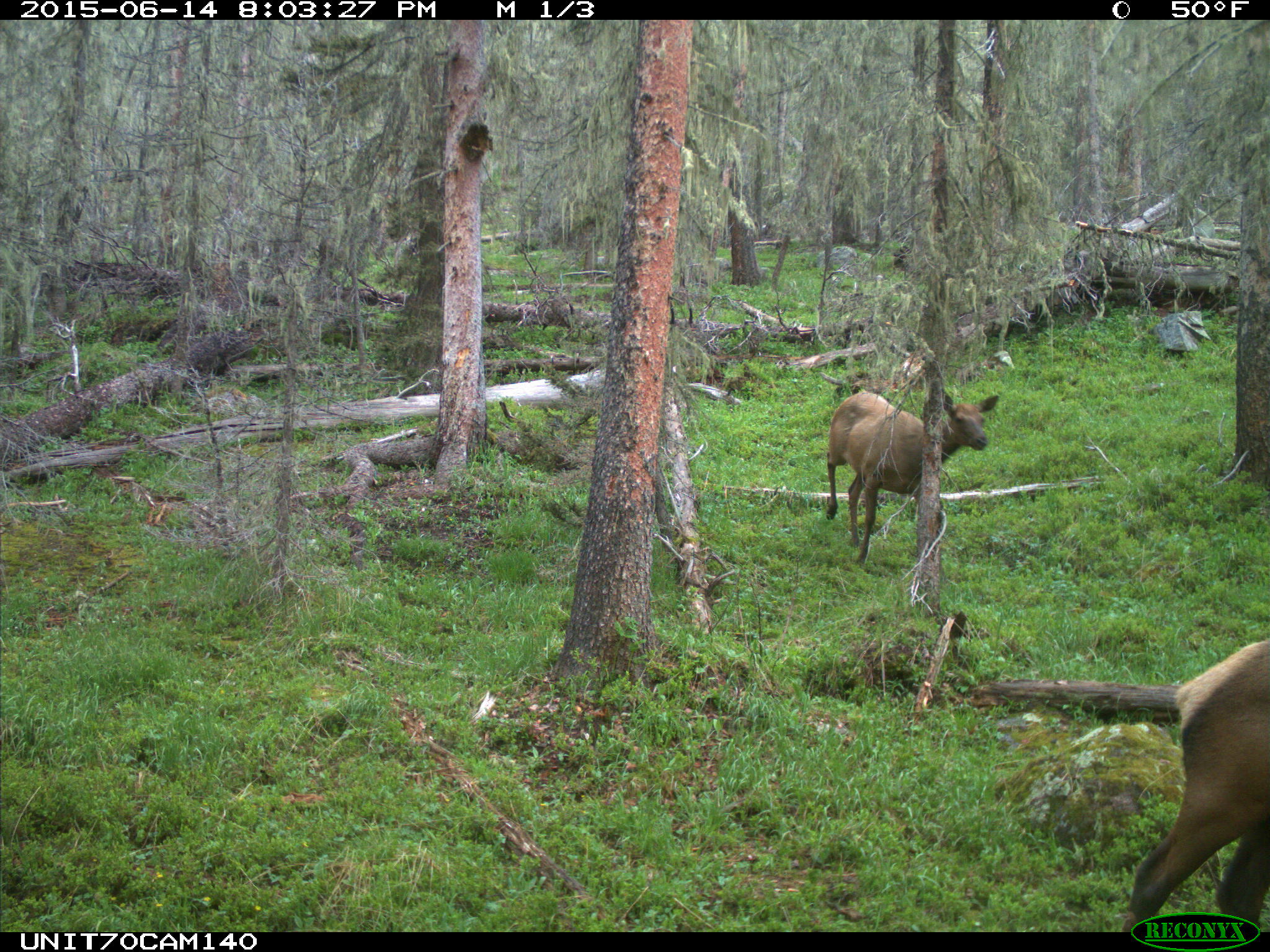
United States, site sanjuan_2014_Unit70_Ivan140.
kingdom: Animalia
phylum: Chordata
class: Mammalia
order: Artiodactyla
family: Cervidae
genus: Cervus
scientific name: Cervus elaphus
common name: red deer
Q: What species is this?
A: Cervus elaphus (red deer).